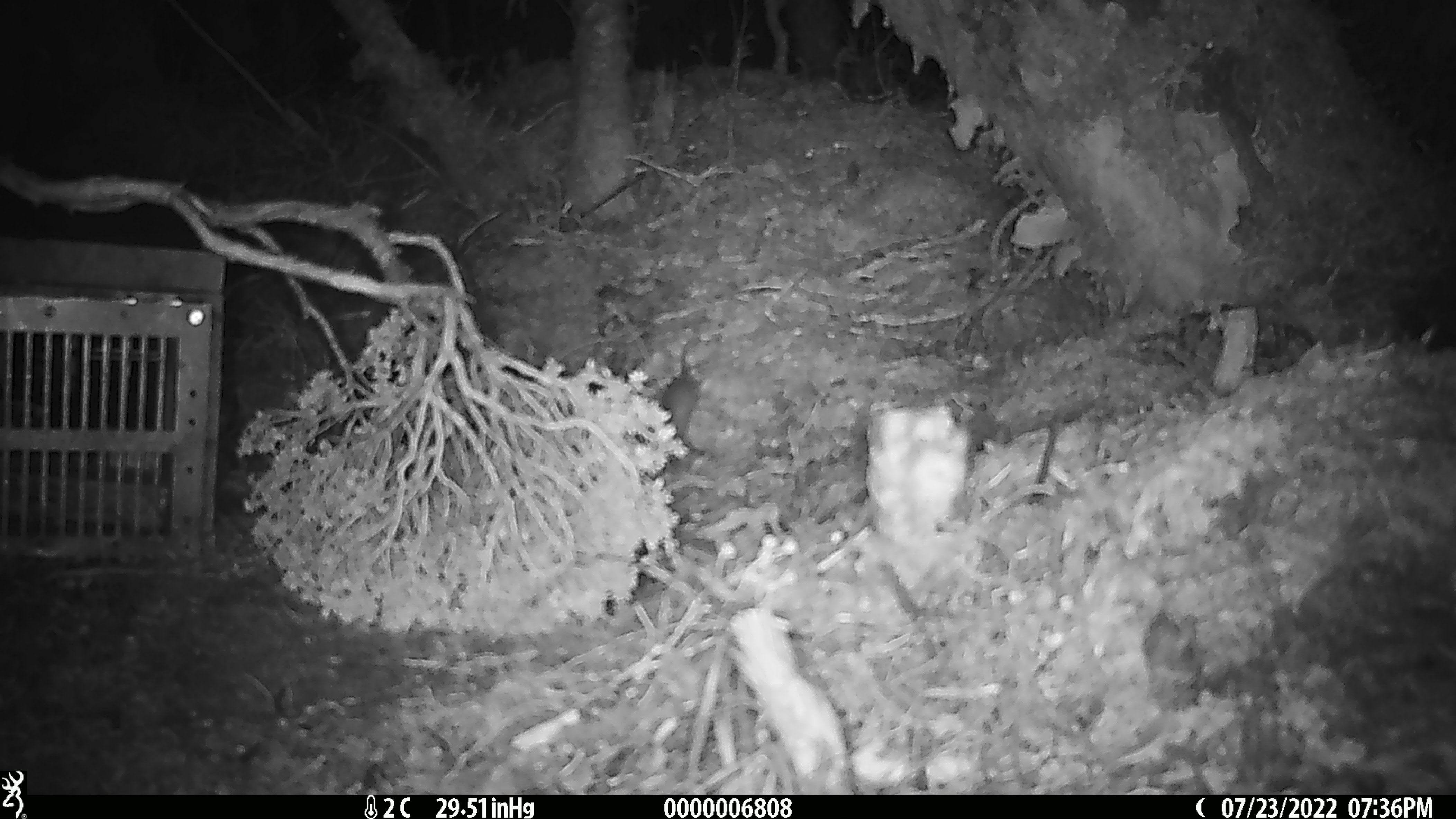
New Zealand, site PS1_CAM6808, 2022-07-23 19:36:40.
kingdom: Animalia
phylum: Chordata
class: Mammalia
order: Rodentia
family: Muridae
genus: Mus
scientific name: Mus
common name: mouse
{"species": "mouse (Mus)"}